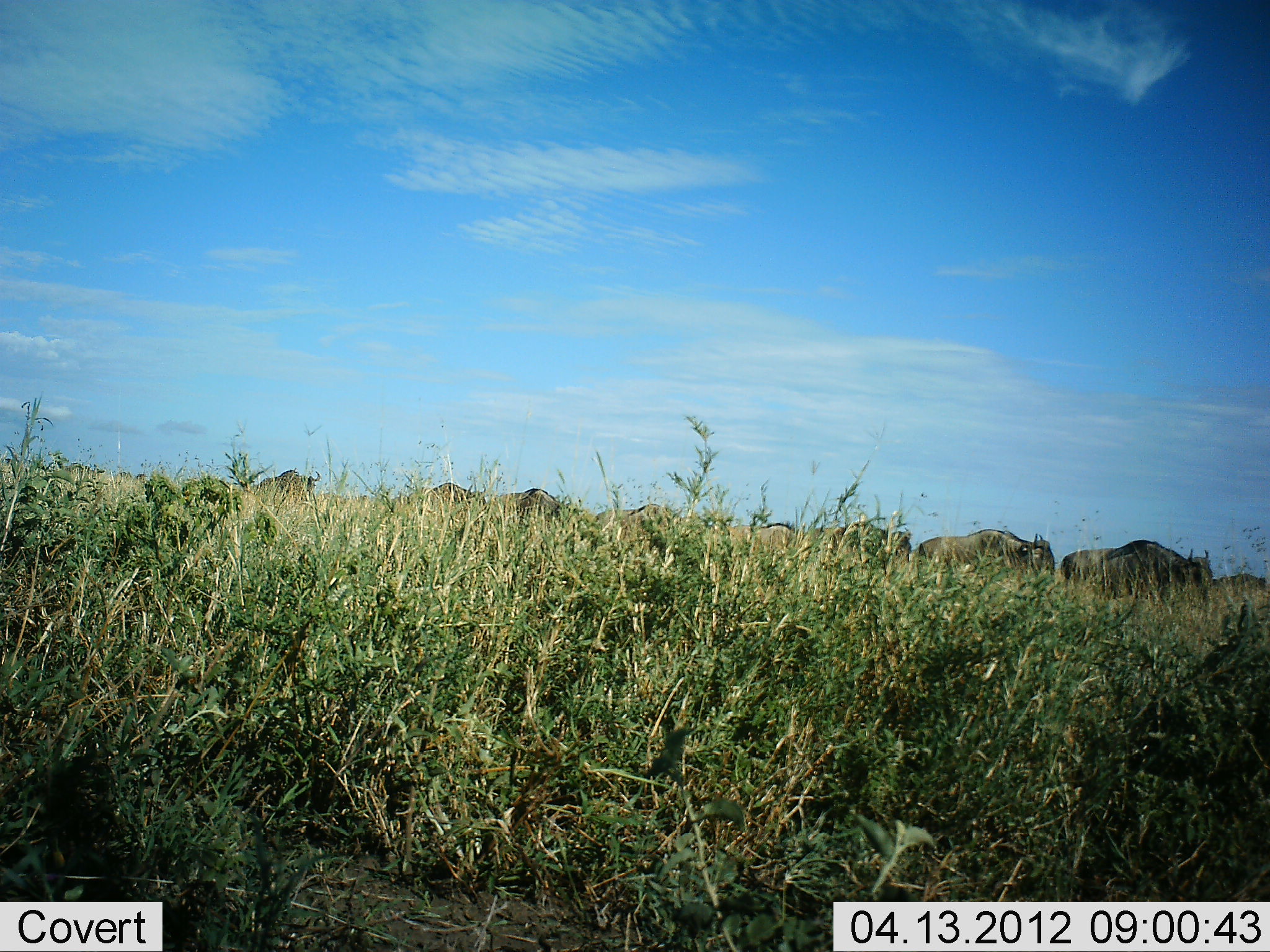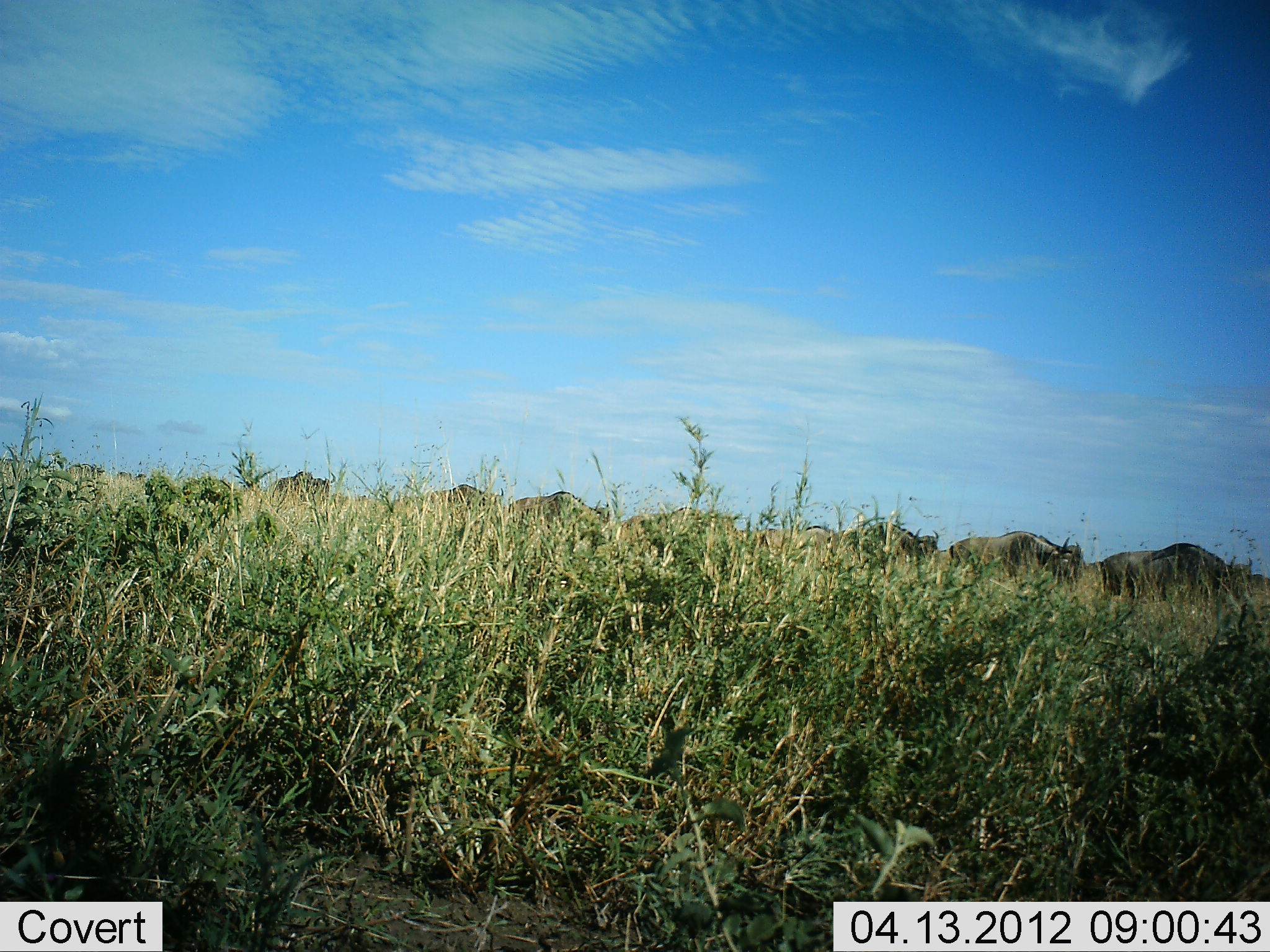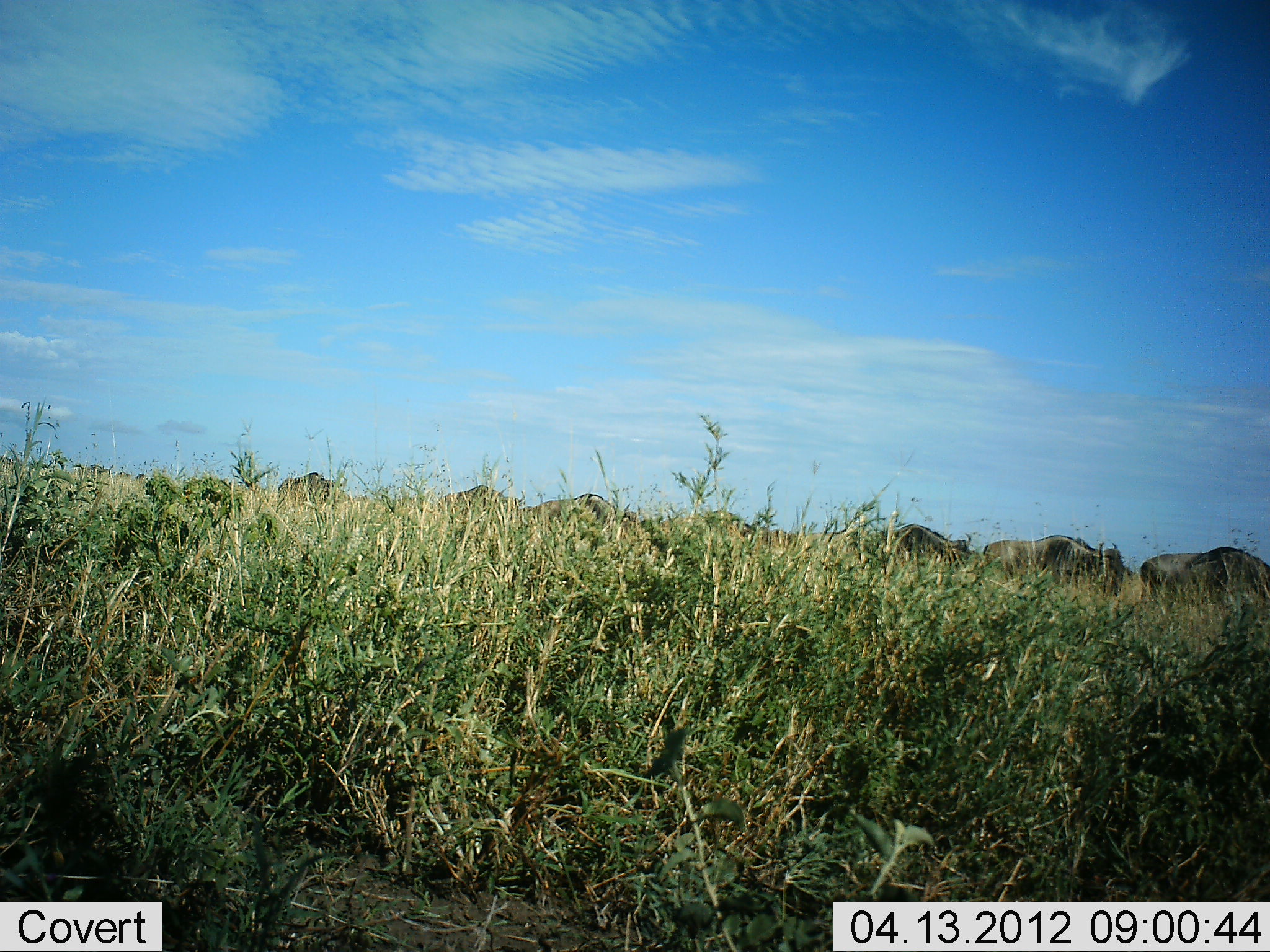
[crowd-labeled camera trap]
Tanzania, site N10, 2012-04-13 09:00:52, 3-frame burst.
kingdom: Animalia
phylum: Chordata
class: Mammalia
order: Artiodactyla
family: Bovidae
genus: Connochaetes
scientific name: Connochaetes taurinus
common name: blue wildebeest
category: wildebeest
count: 10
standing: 0%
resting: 0%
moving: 100%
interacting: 0%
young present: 0%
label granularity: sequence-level